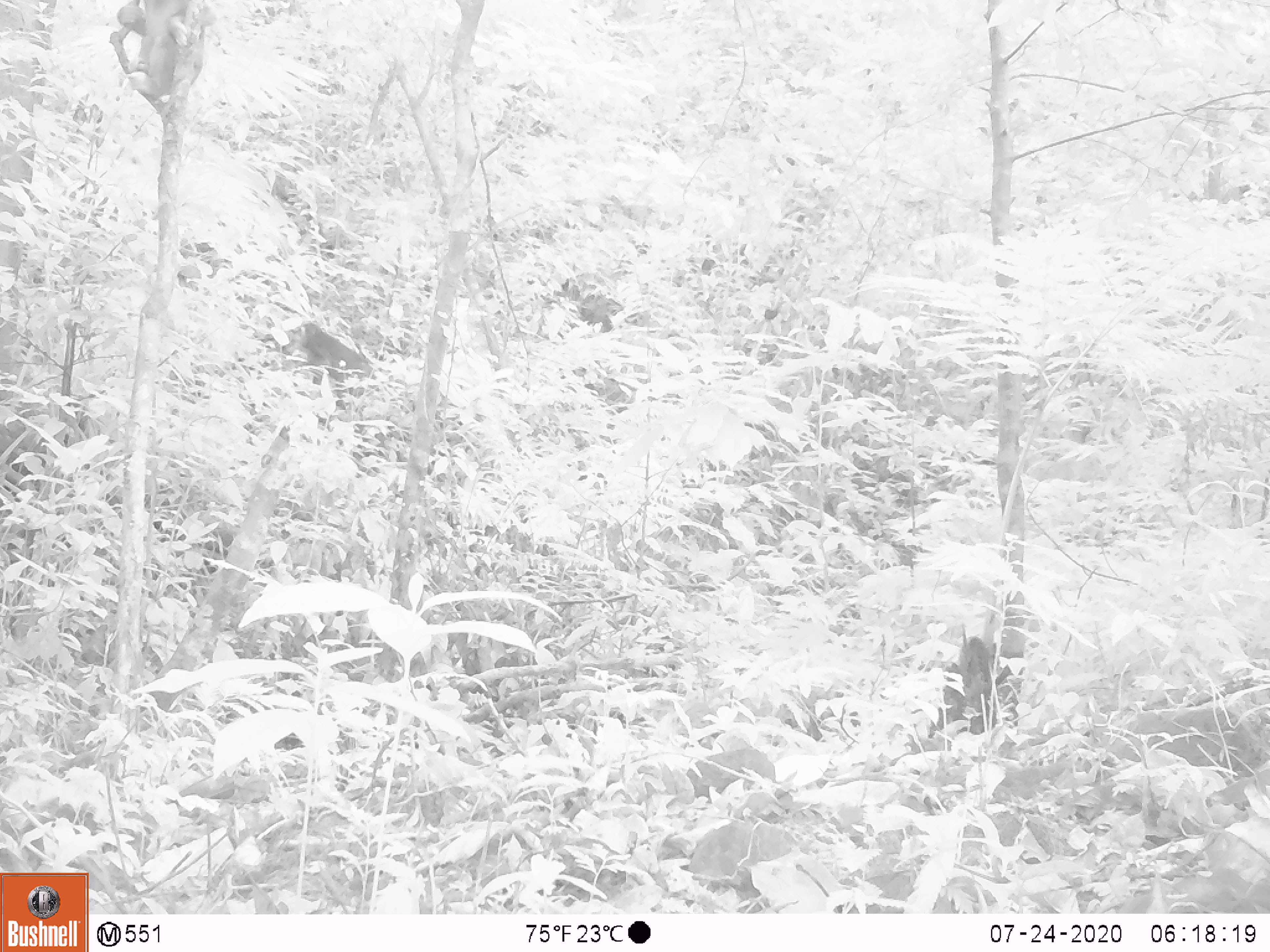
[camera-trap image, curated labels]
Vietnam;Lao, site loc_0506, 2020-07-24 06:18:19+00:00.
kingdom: Animalia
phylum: Chordata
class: Mammalia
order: Primates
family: Cercopithecidae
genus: Macaca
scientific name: Macaca arctoides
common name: stump-tailed macaque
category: stump tailed macaque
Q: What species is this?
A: Stump tailed macaque (stump-tailed macaque) (Macaca arctoides).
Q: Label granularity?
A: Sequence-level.